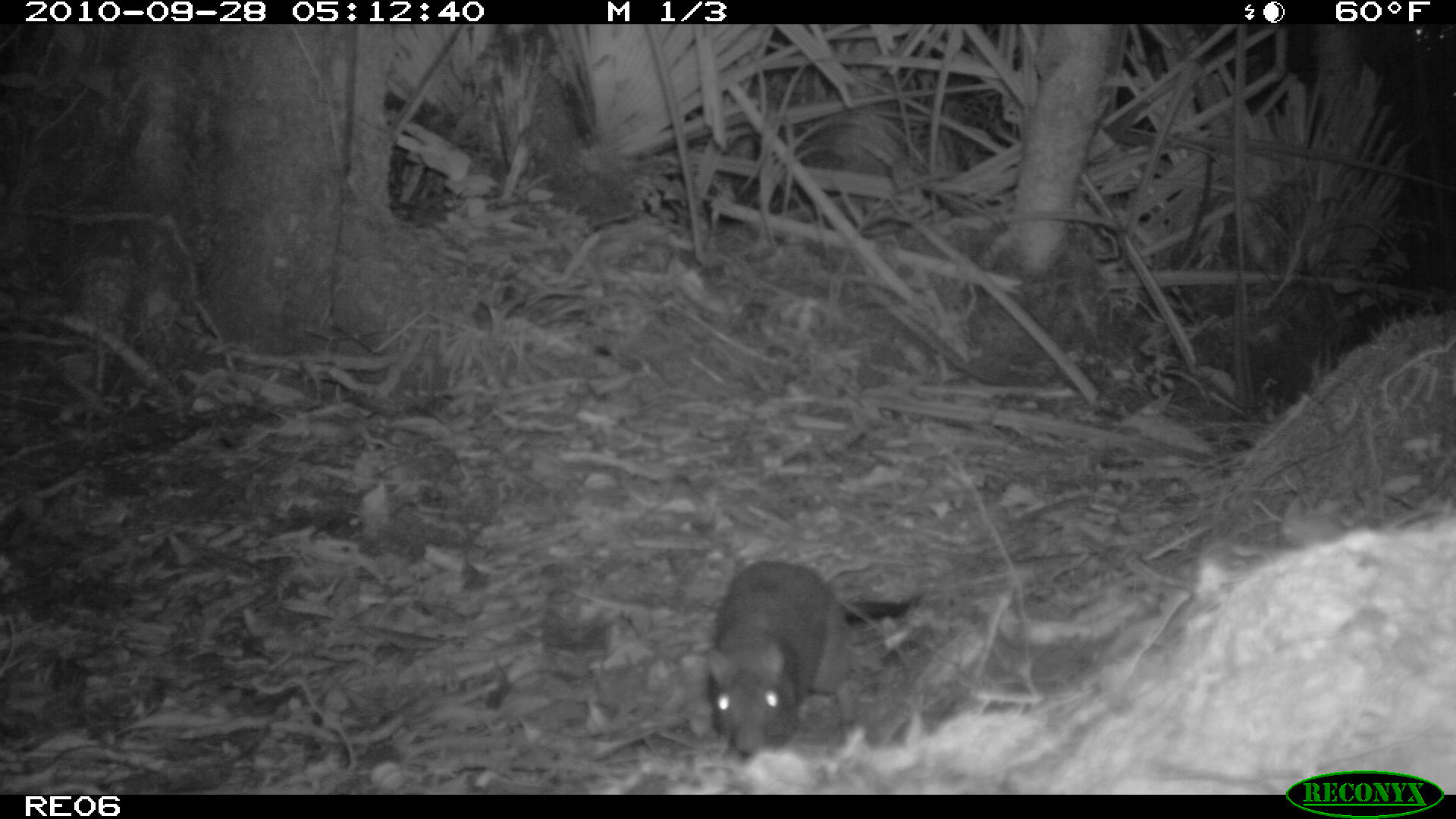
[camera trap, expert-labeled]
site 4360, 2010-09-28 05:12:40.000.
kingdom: Animalia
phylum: Chordata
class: Mammalia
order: Rodentia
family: Muridae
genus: Rattus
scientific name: Rattus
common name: rodent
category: unknown rat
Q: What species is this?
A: Unknown rat (rodent) (Rattus).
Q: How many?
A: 1.